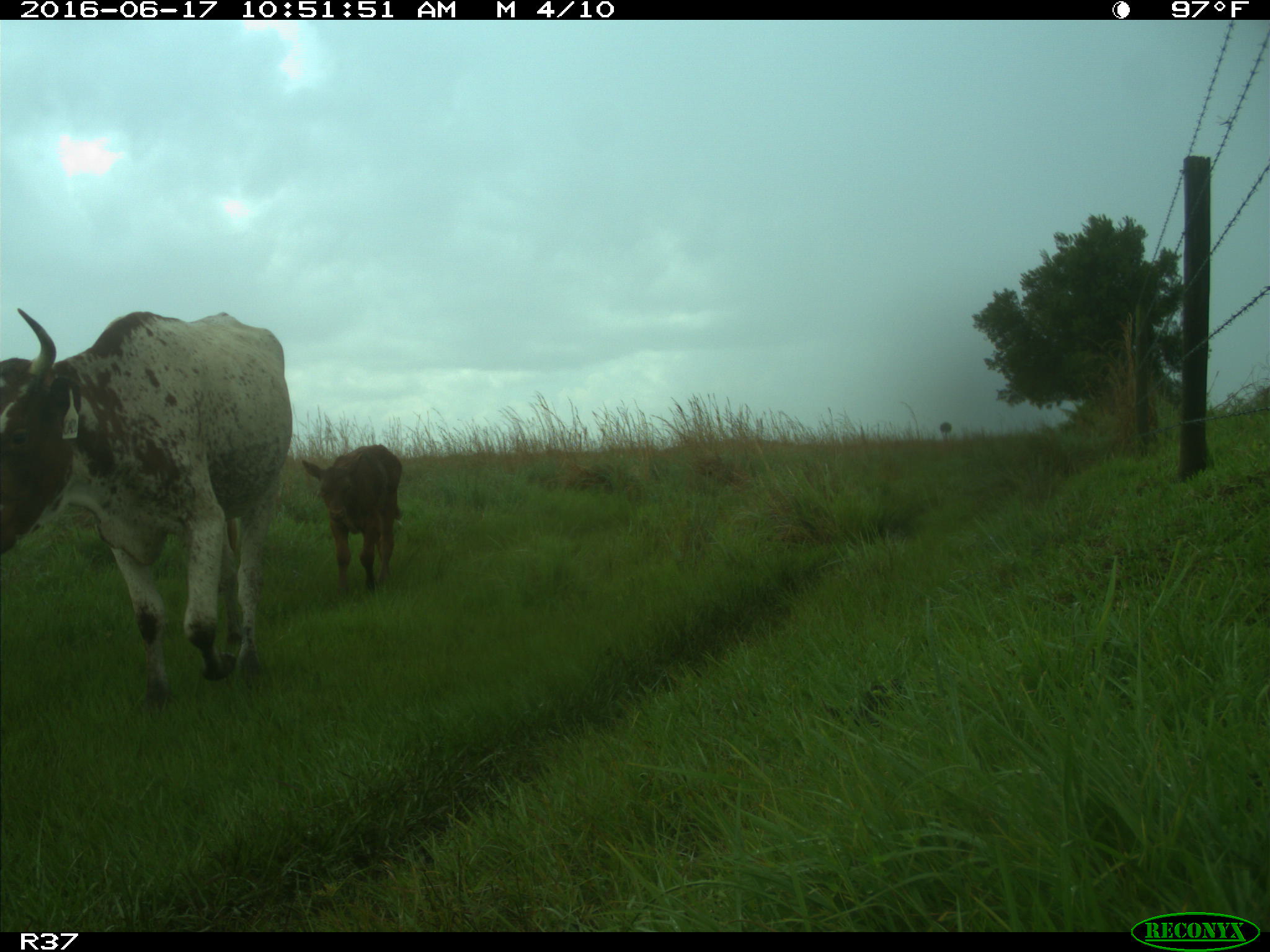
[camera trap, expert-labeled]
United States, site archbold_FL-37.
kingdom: Animalia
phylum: Chordata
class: Mammalia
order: Artiodactyla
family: Bovidae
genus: Bos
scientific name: Bos taurus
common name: domestic cow